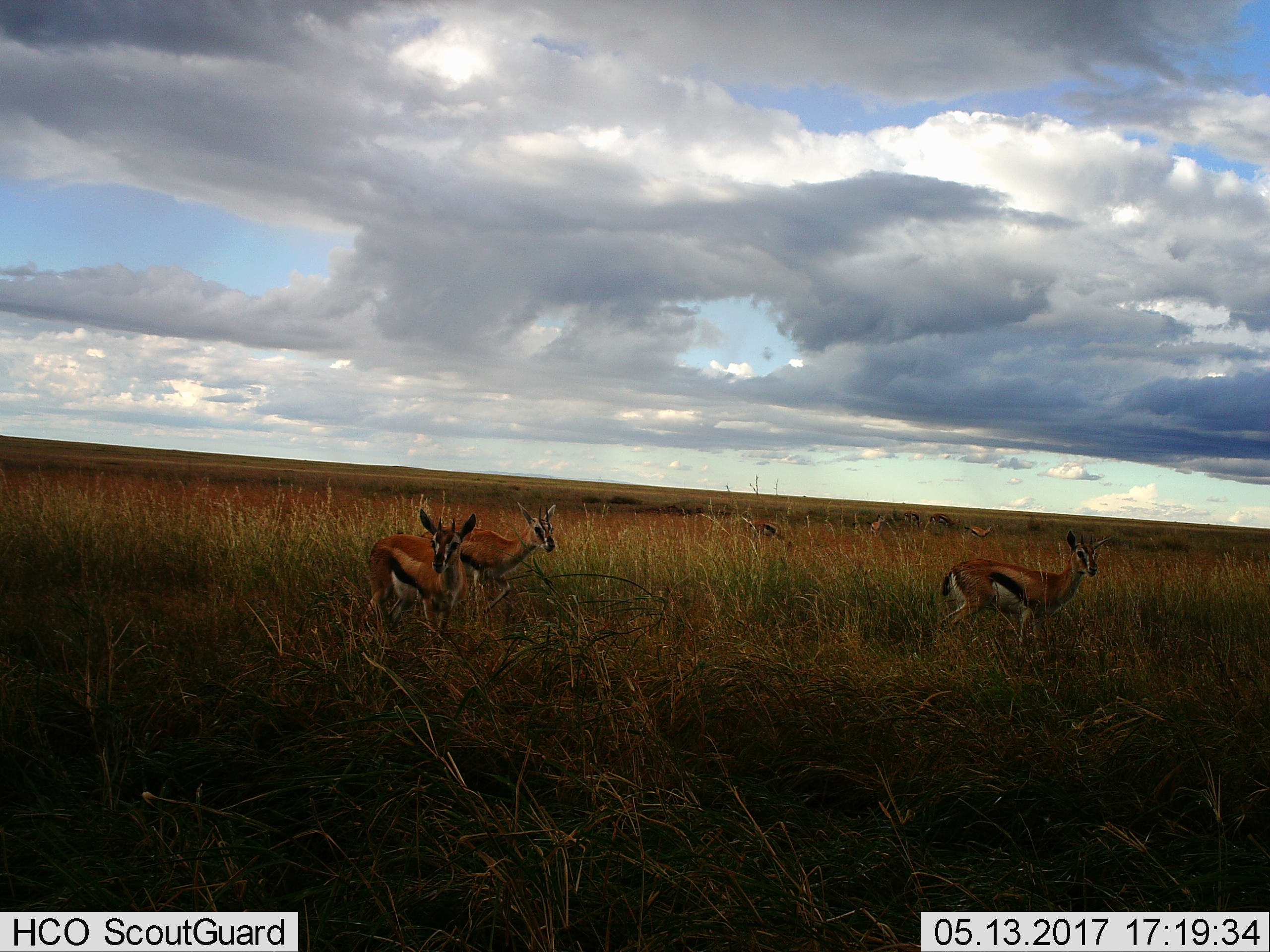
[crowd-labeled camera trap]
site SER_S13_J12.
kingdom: Animalia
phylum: Chordata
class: Mammalia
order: Artiodactyla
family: Bovidae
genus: Eudorcas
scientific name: Eudorcas thomsonii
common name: thomson's gazelle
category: gazellethomsons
Gazellethomsons (thomson's gazelle) (Eudorcas thomsonii), count 6. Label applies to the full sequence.